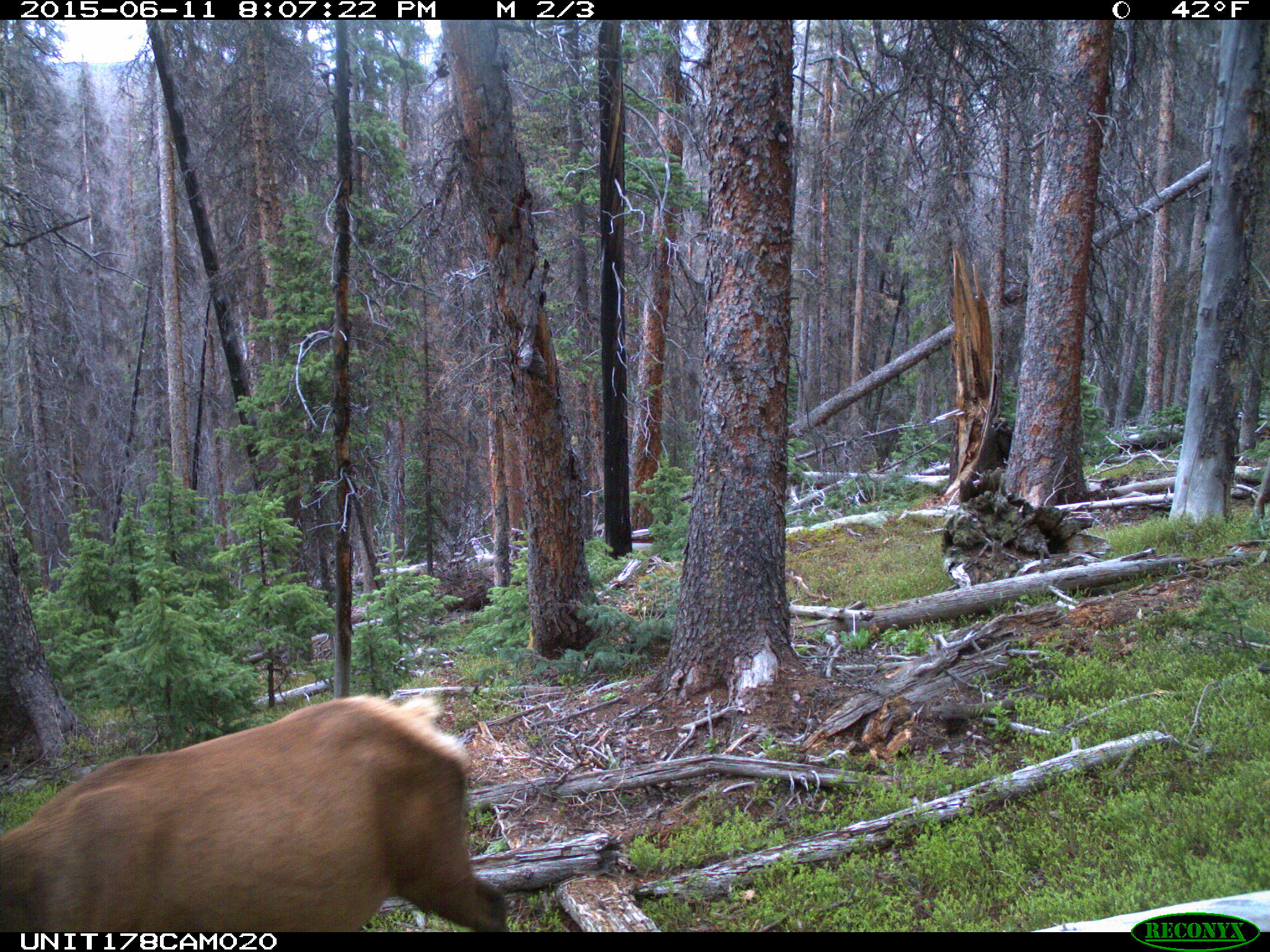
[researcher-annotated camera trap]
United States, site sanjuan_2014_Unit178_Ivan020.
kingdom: Animalia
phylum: Chordata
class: Mammalia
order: Artiodactyla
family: Cervidae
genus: Cervus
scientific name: Cervus elaphus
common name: red deer